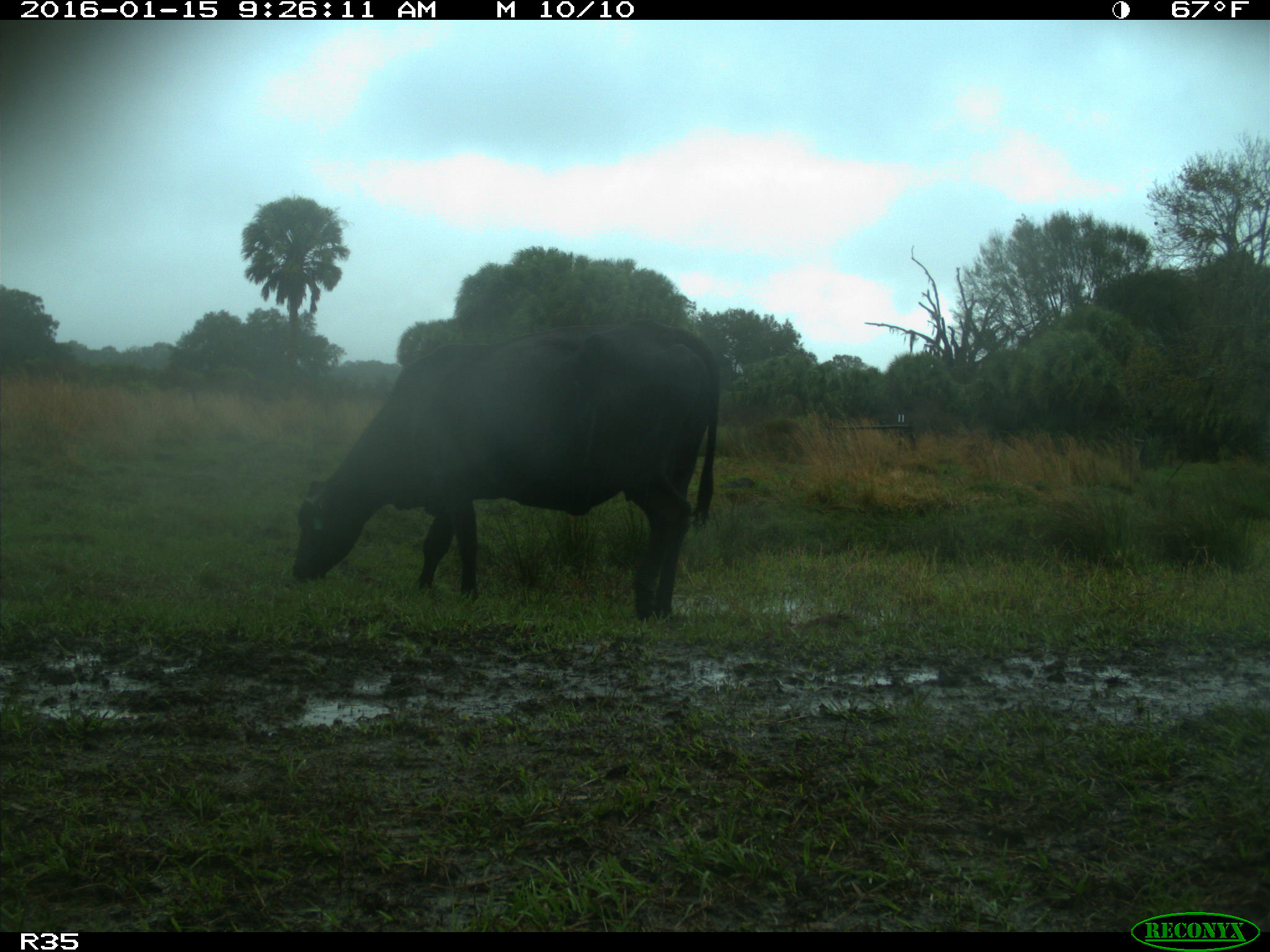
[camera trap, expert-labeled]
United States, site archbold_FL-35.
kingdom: Animalia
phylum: Chordata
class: Mammalia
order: Artiodactyla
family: Bovidae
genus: Bos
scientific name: Bos taurus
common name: domestic cow